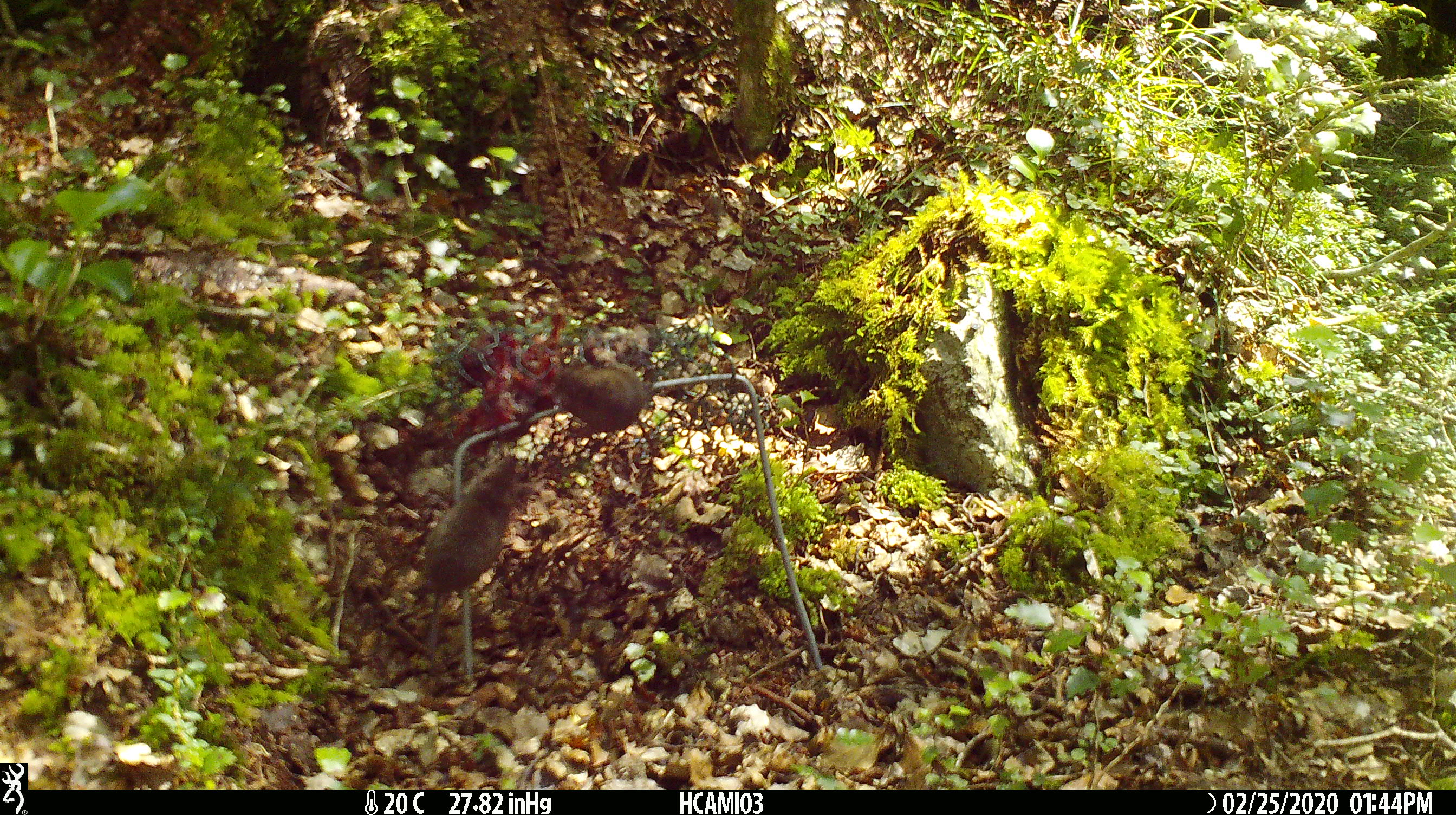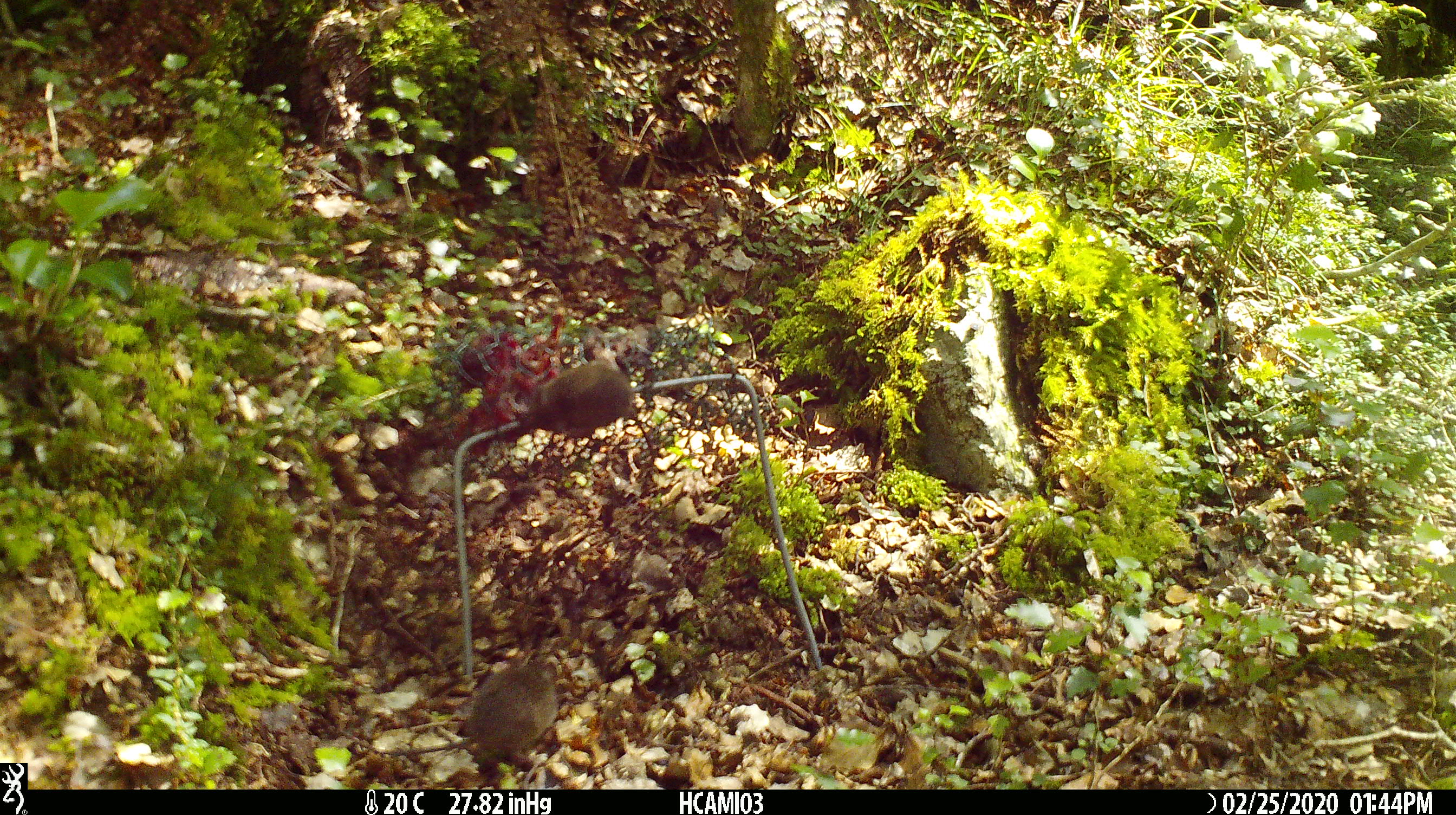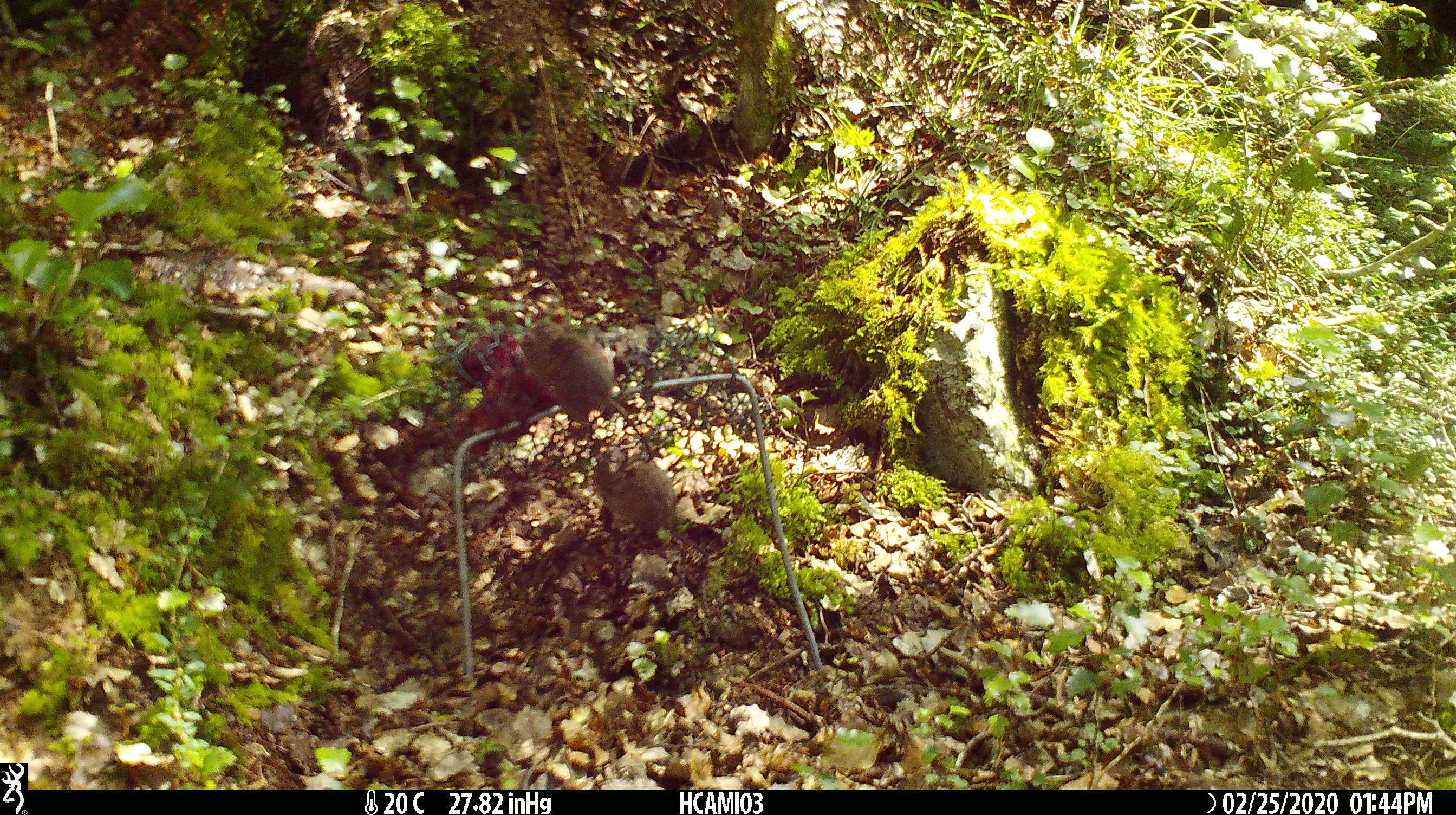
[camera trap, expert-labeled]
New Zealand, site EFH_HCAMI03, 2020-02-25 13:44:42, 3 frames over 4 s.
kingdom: Animalia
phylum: Chordata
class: Mammalia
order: Rodentia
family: Muridae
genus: Mus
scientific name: Mus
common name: mouse